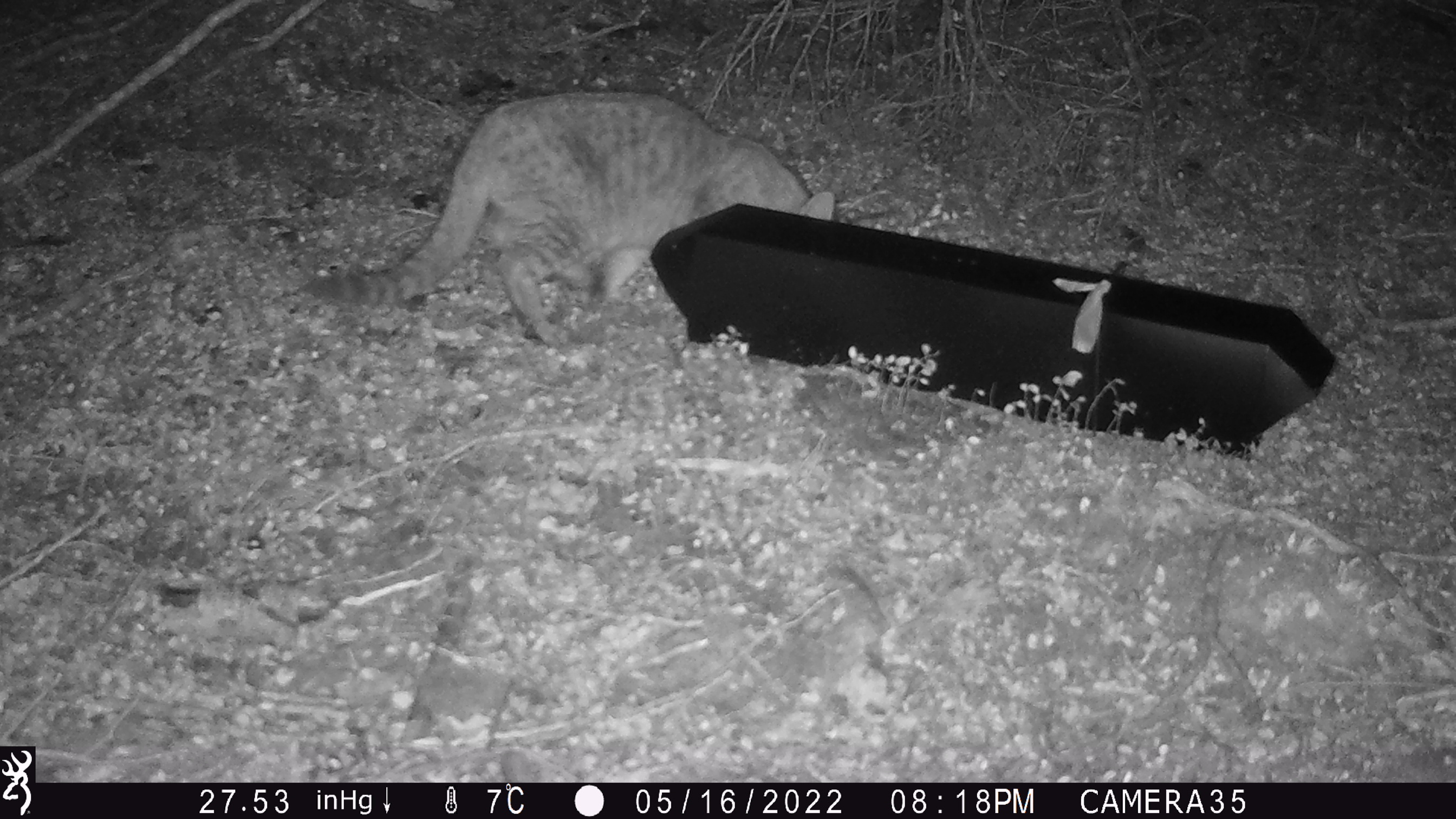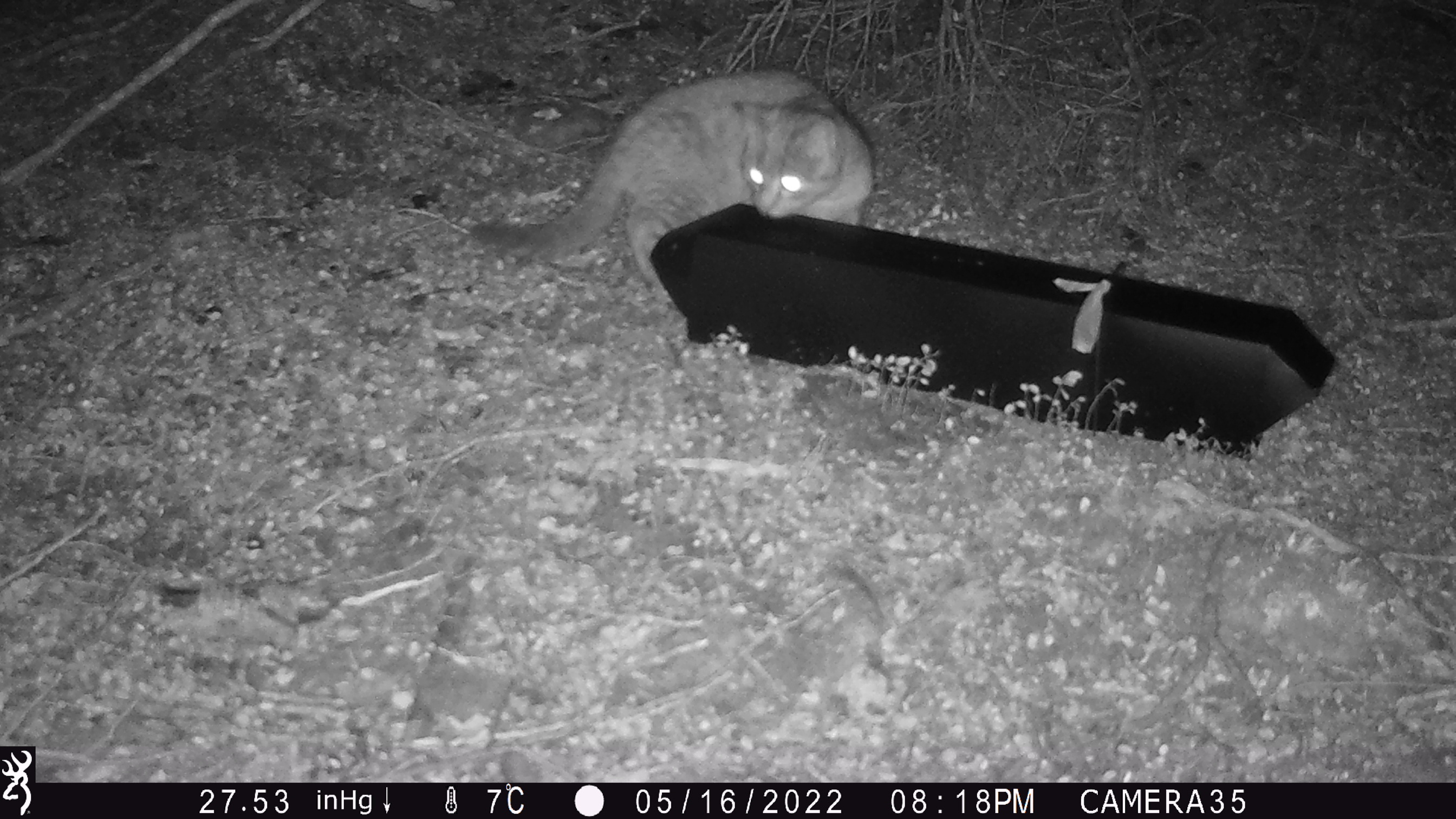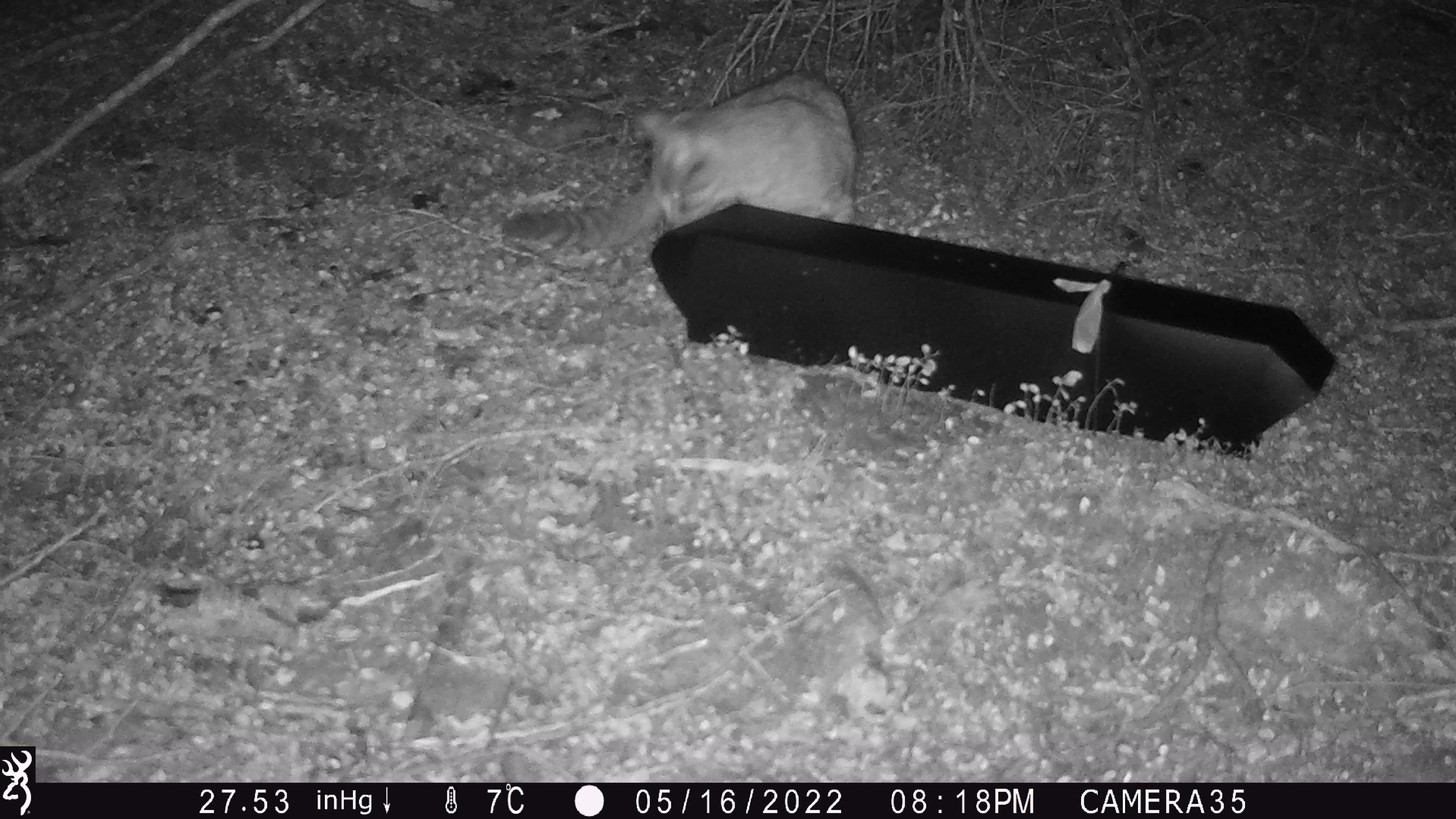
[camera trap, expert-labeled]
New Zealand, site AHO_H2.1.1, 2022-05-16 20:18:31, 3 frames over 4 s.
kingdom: Animalia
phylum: Chordata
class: Mammalia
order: Carnivora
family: Felidae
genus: Felis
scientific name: Felis catus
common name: domestic cat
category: cat